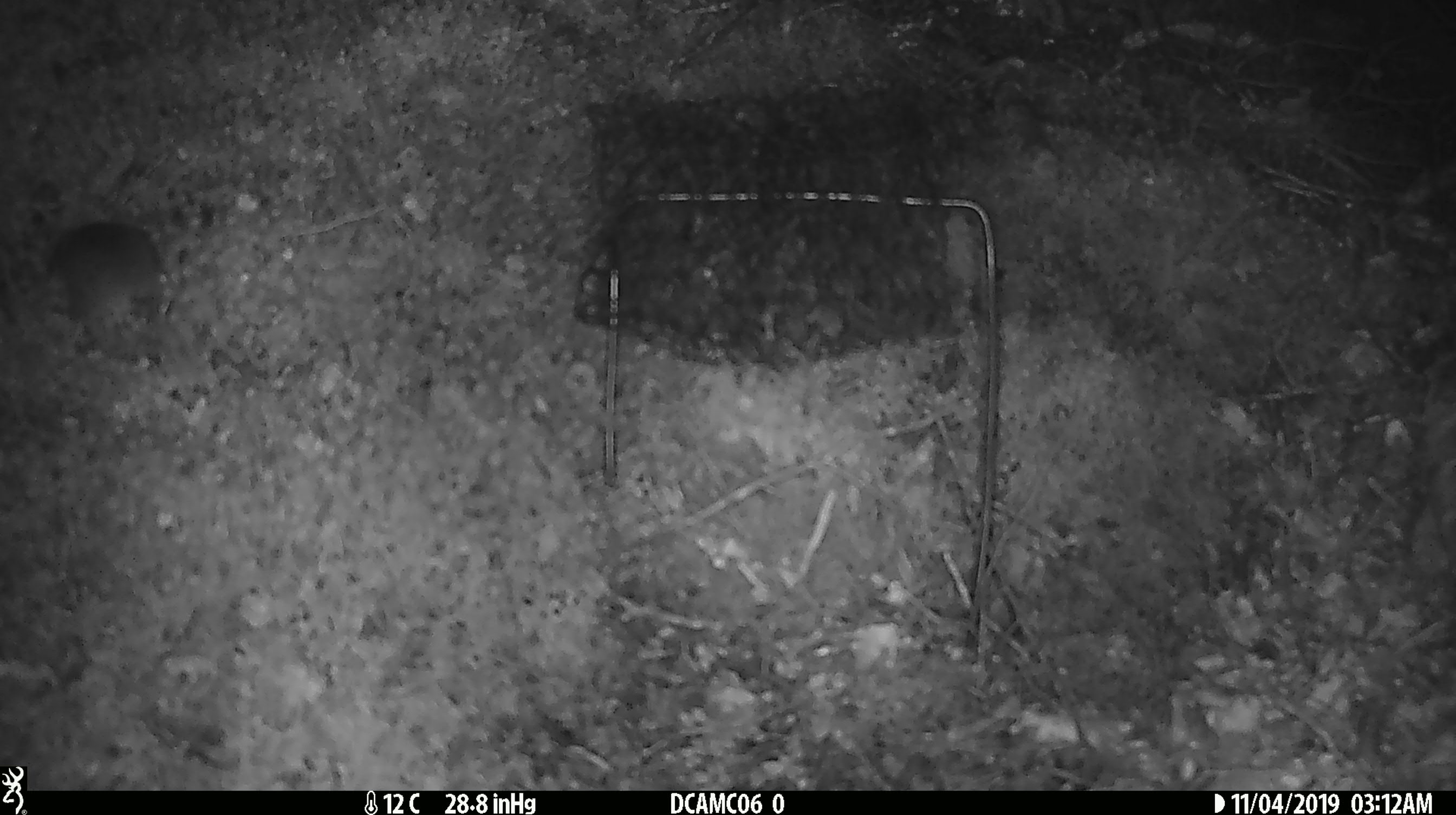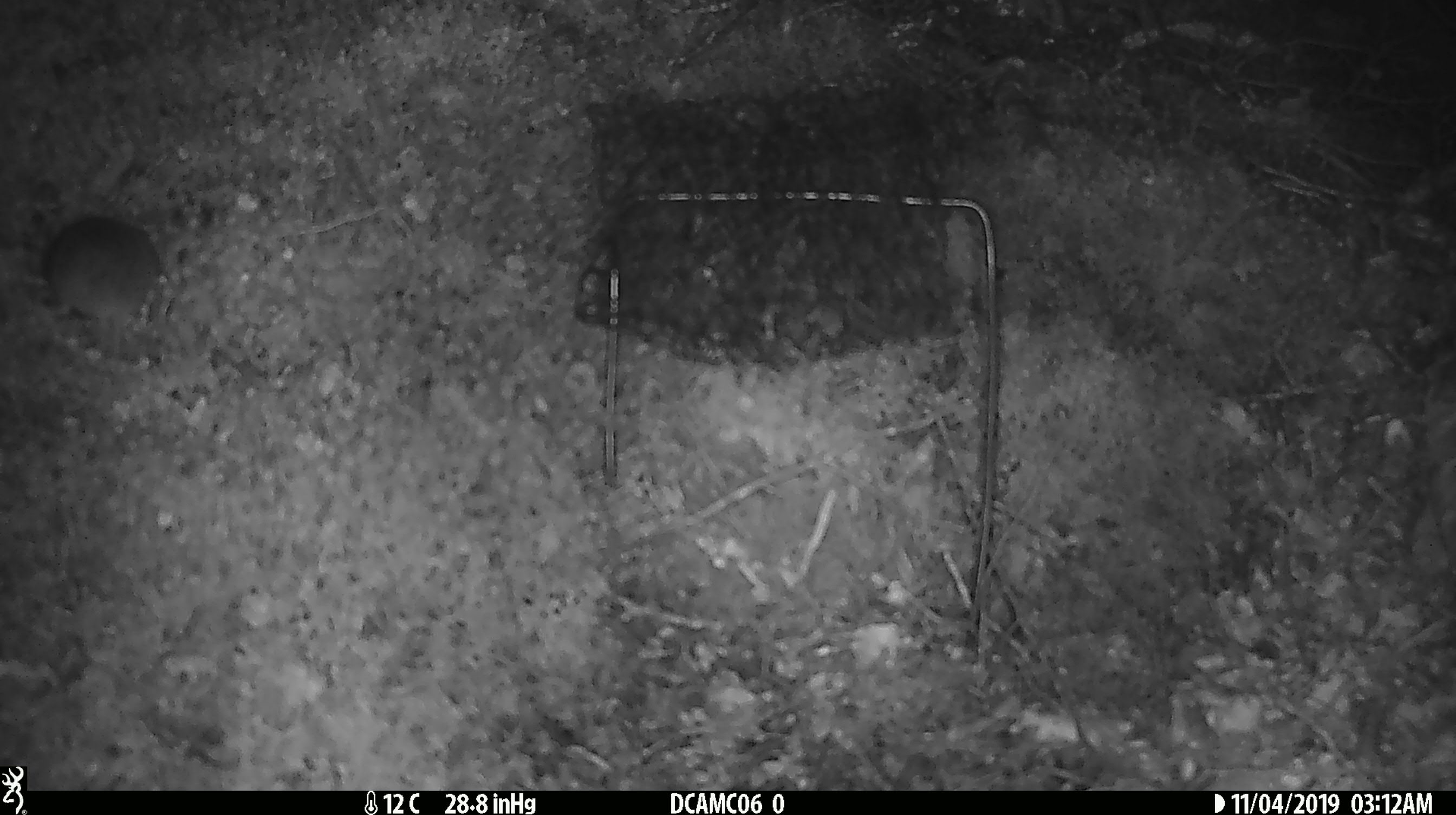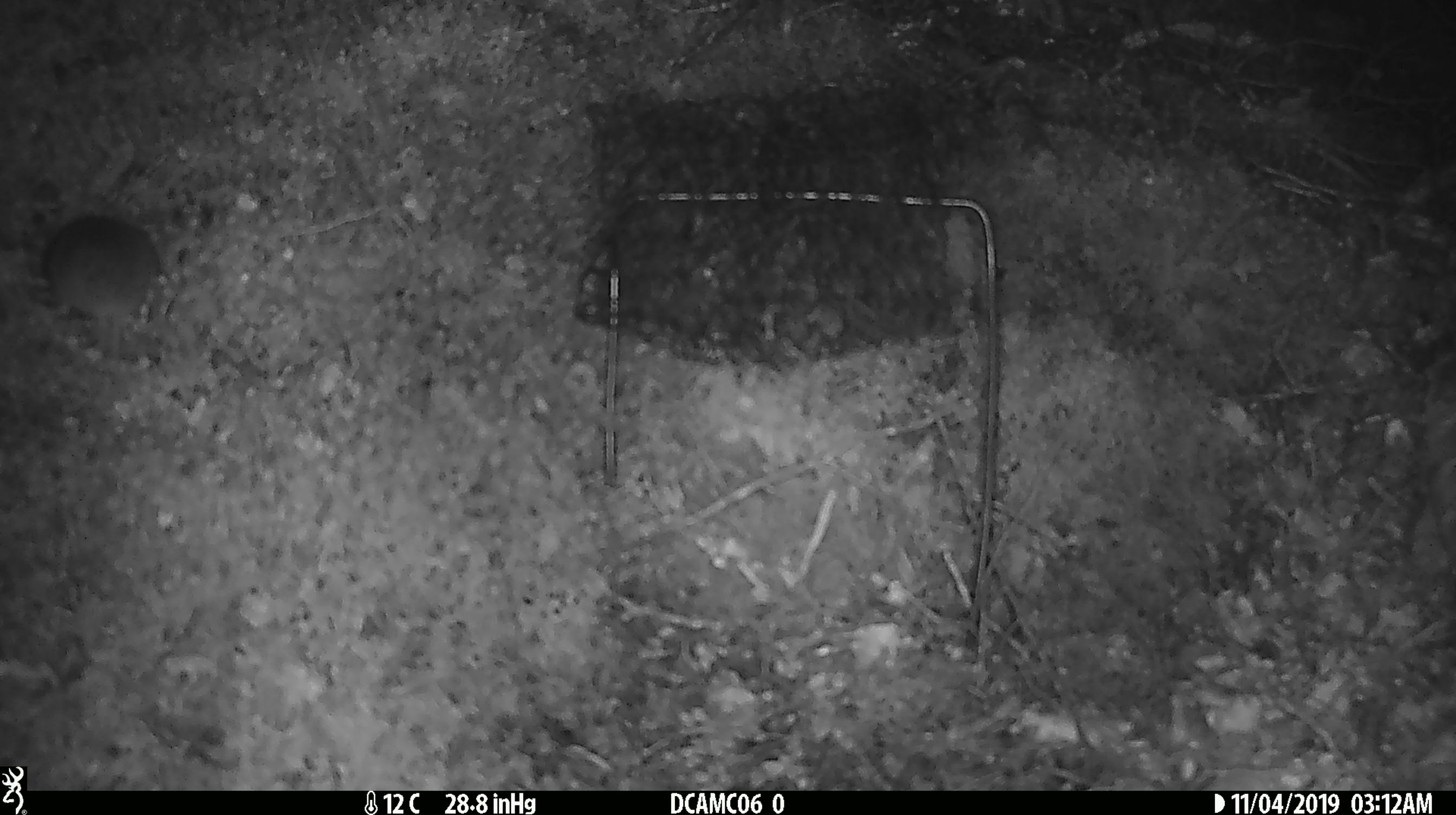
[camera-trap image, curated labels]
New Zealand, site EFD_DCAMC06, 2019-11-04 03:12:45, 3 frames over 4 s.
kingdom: Animalia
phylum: Chordata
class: Mammalia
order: Rodentia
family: Muridae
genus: Mus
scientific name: Mus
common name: mouse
Mouse (Mus).